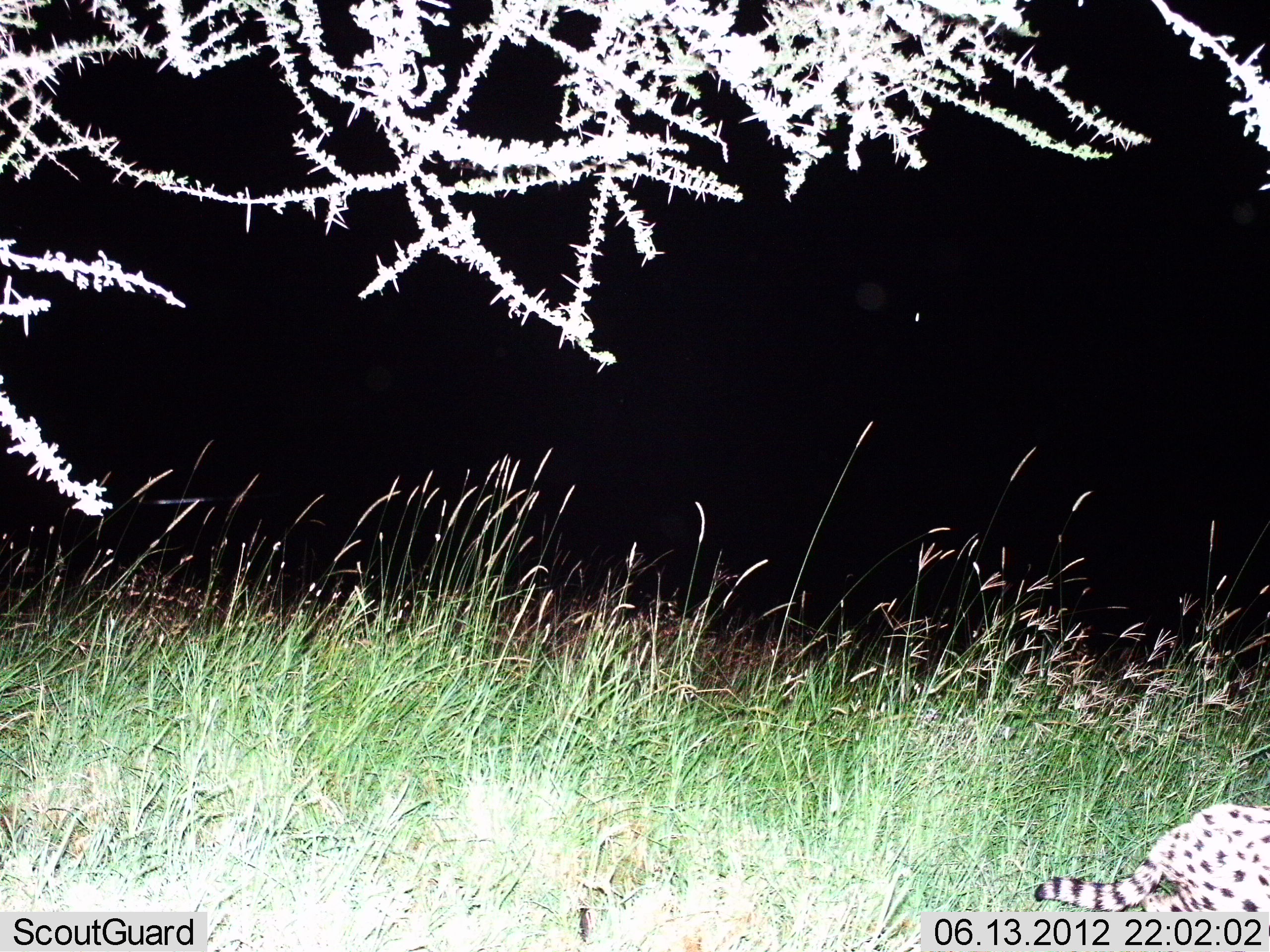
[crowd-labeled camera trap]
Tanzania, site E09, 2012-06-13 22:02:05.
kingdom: Animalia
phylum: Chordata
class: Mammalia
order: Carnivora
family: Felidae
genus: Leptailurus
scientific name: Leptailurus serval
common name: serval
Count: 1.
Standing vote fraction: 38%.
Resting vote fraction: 0%.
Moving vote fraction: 62%.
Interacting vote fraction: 0%.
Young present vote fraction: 0%.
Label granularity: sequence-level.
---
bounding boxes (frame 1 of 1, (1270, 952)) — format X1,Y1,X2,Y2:
animal: 1035,801,1270,913